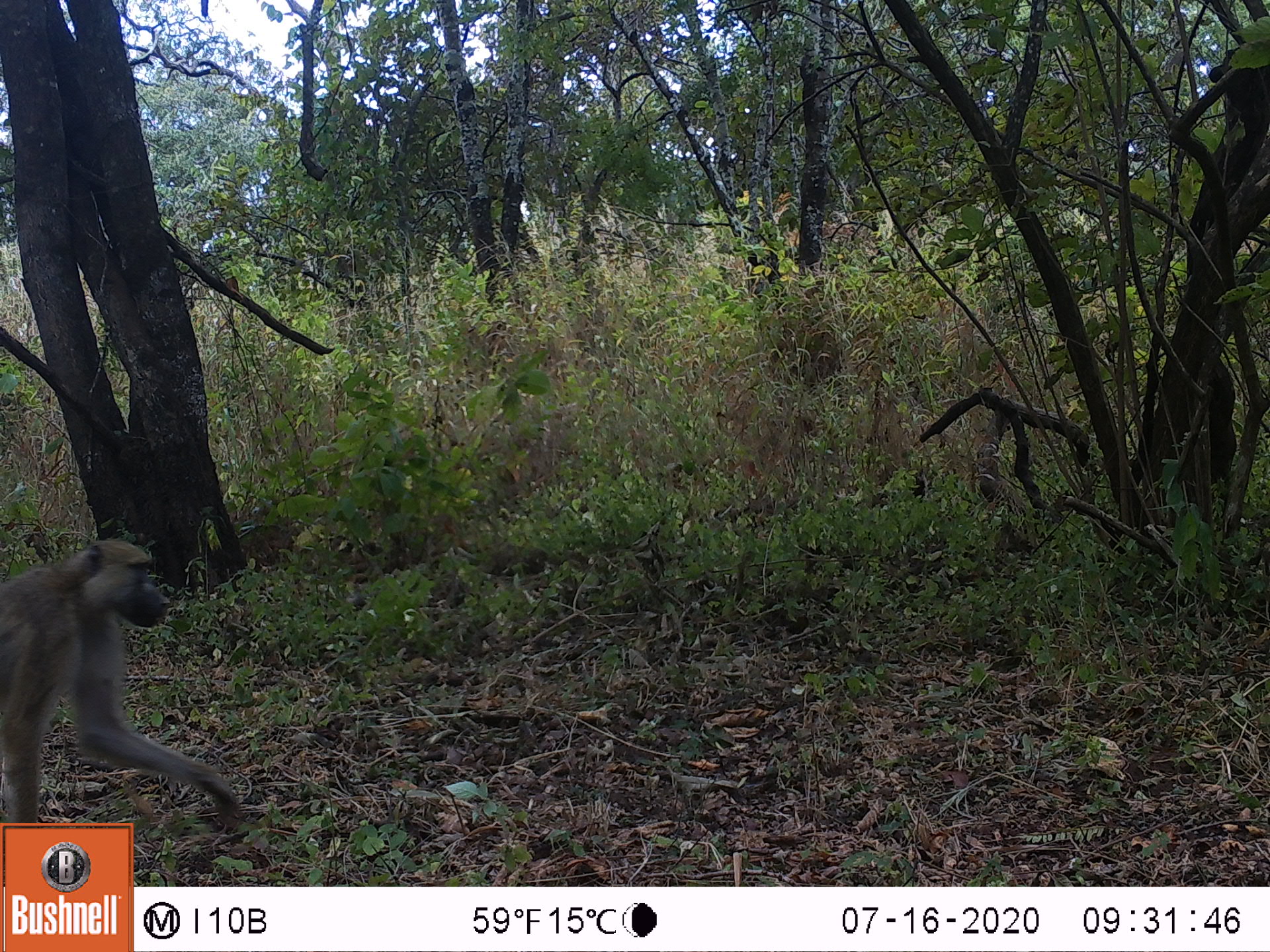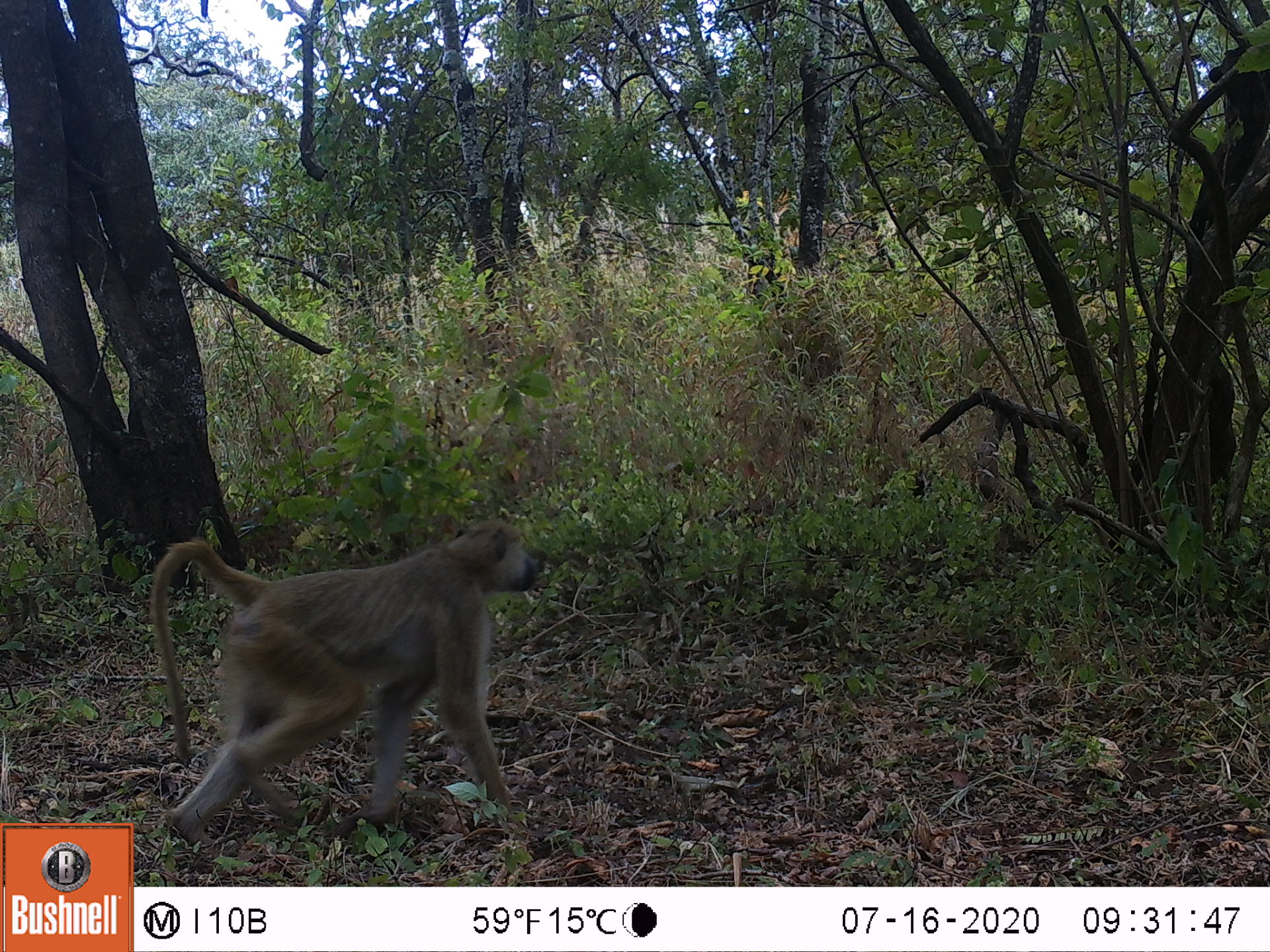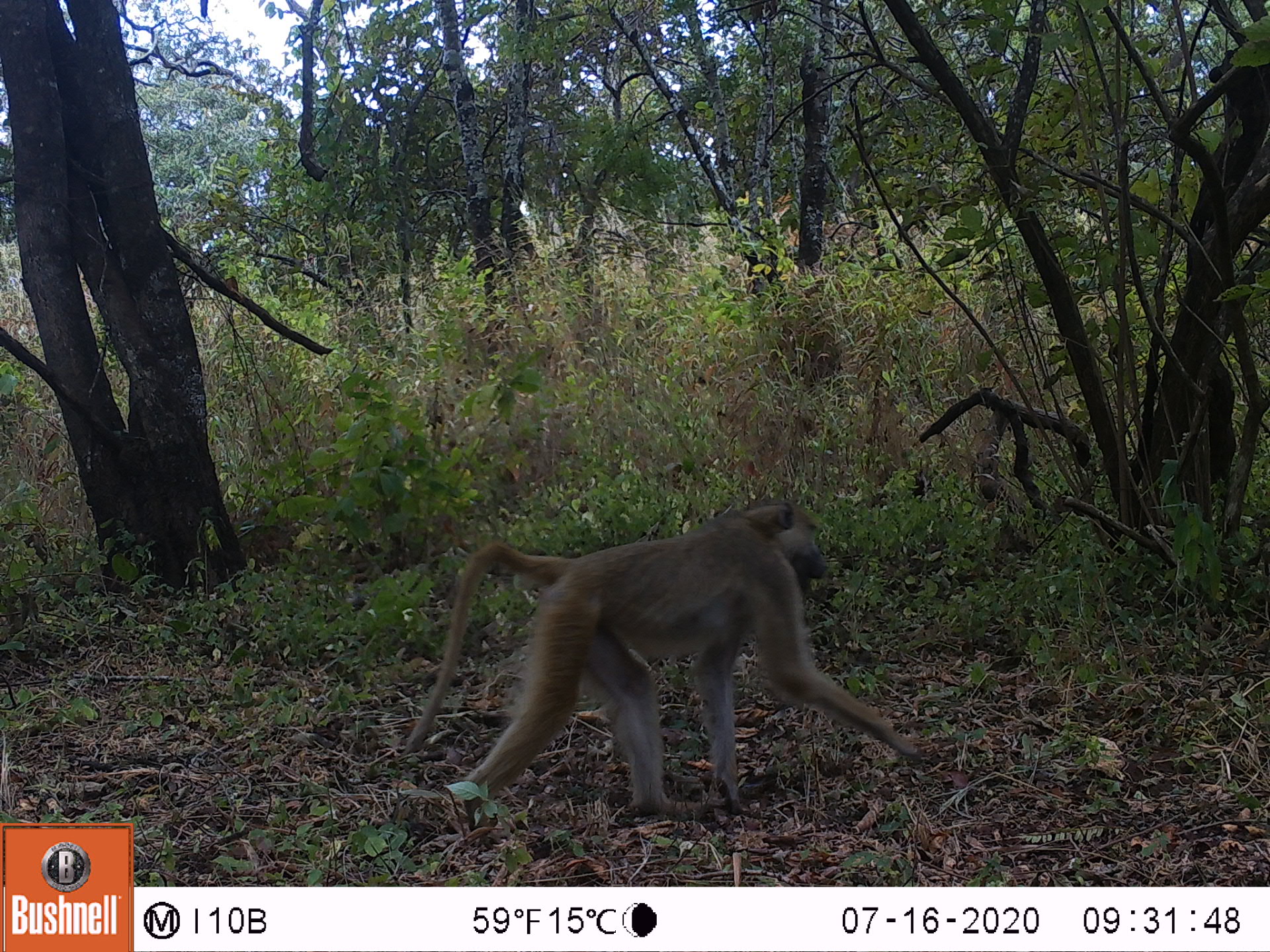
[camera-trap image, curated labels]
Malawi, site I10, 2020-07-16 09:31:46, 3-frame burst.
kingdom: Animalia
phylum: Chordata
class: Mammalia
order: Primates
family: Cercopithecidae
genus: Papio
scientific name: Papio cynocephalus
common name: yellow baboon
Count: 1.